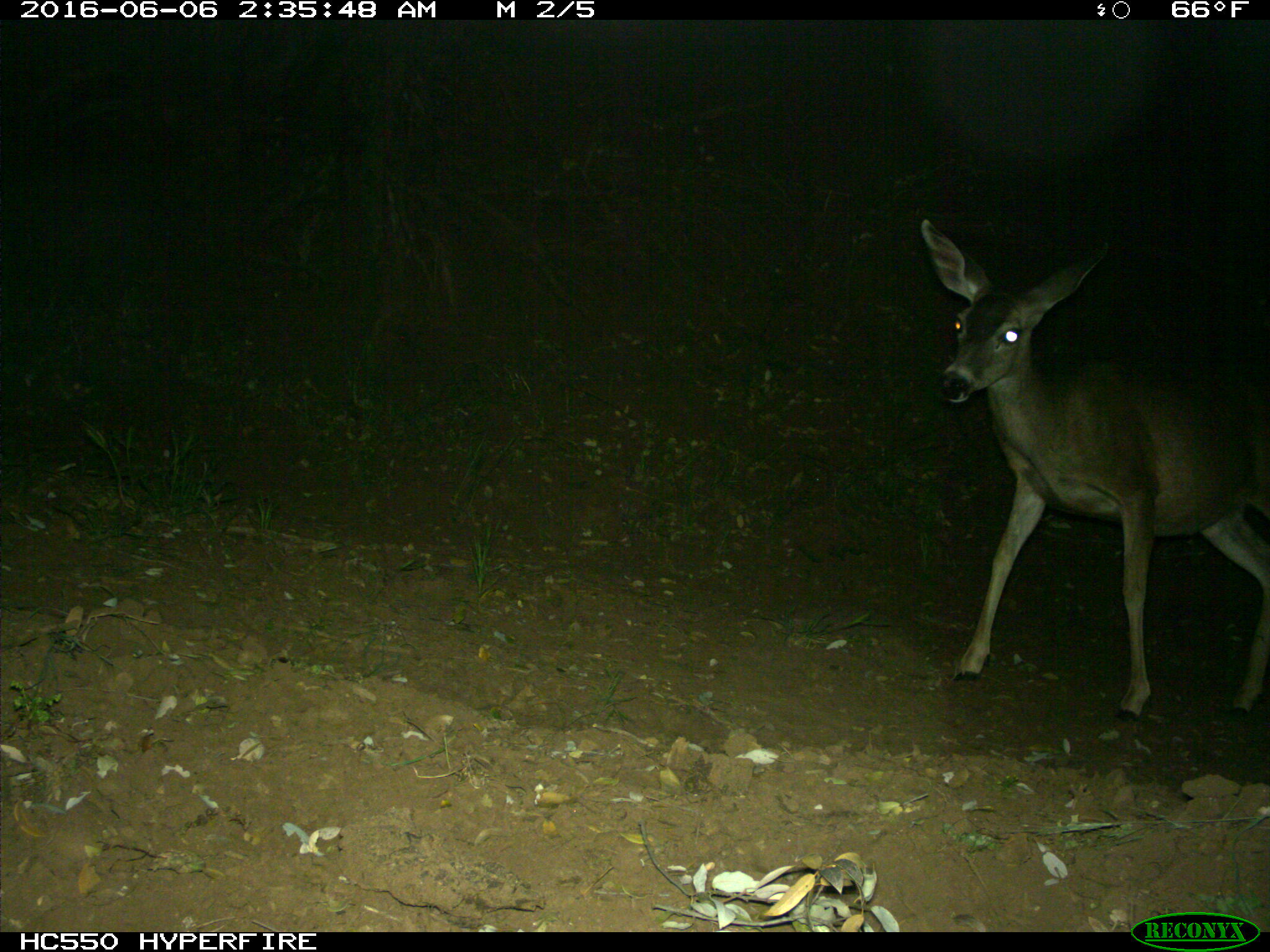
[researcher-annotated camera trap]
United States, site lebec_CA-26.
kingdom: Animalia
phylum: Chordata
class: Mammalia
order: Artiodactyla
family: Cervidae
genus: Odocoileus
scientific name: Odocoileus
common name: deer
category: unidentified deer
Unidentified deer (deer) (Odocoileus).